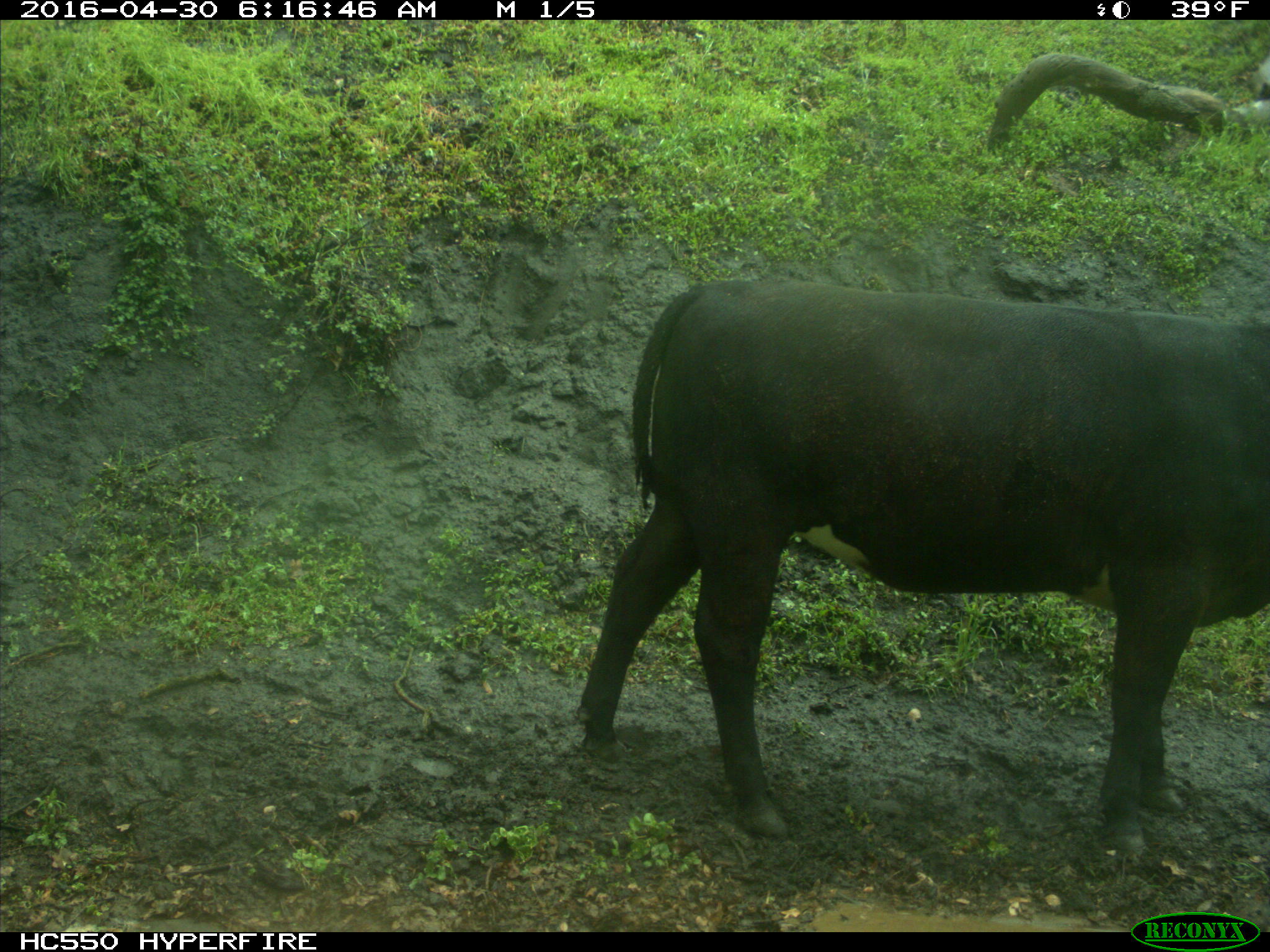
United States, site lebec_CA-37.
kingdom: Animalia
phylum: Chordata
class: Mammalia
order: Artiodactyla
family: Bovidae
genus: Bos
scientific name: Bos taurus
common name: domestic cow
Bos taurus (domestic cow).